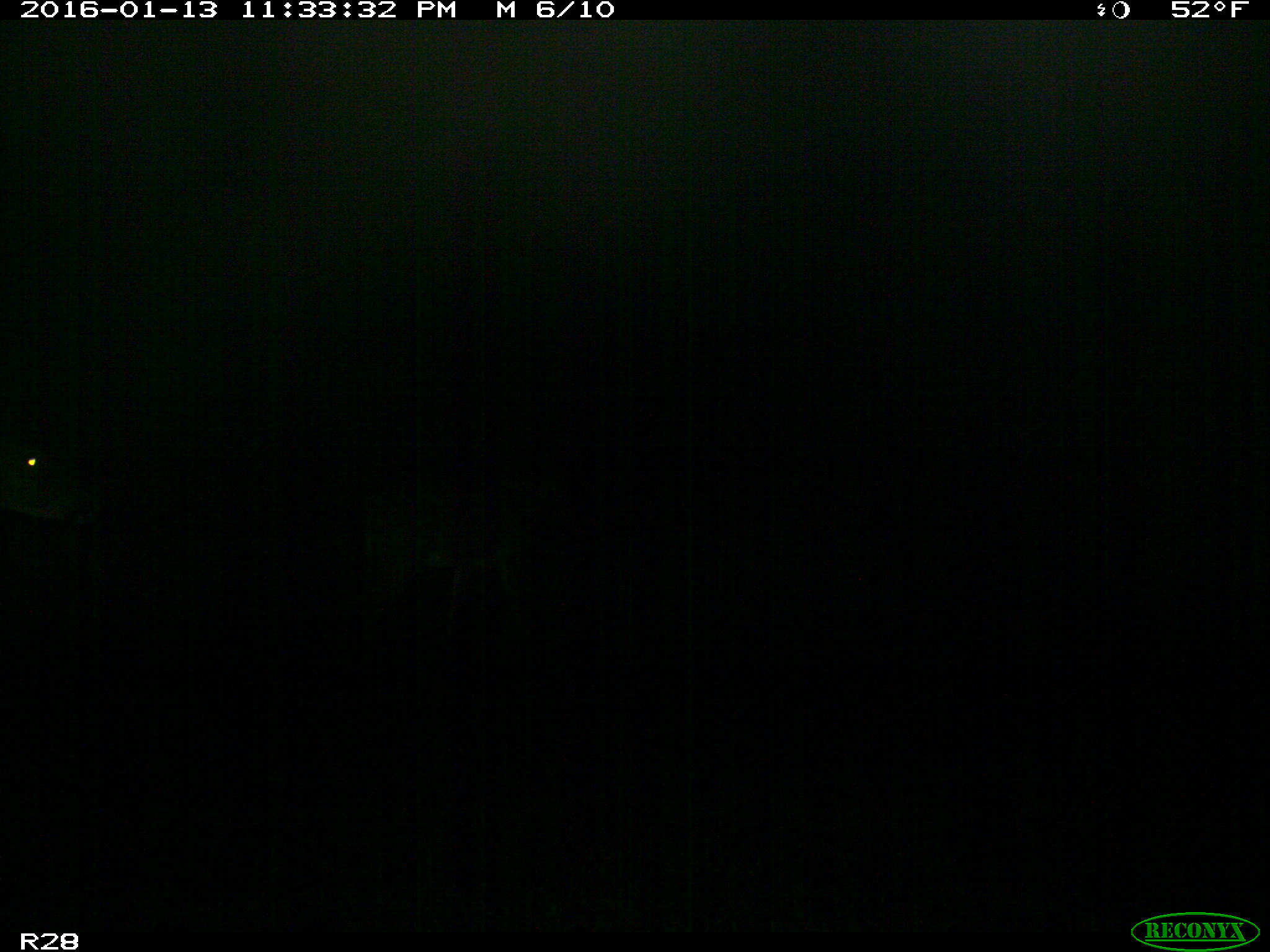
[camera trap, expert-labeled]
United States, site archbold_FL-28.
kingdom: Animalia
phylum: Chordata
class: Mammalia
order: Artiodactyla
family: Cervidae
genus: Odocoileus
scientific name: Odocoileus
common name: deer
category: unidentified deer